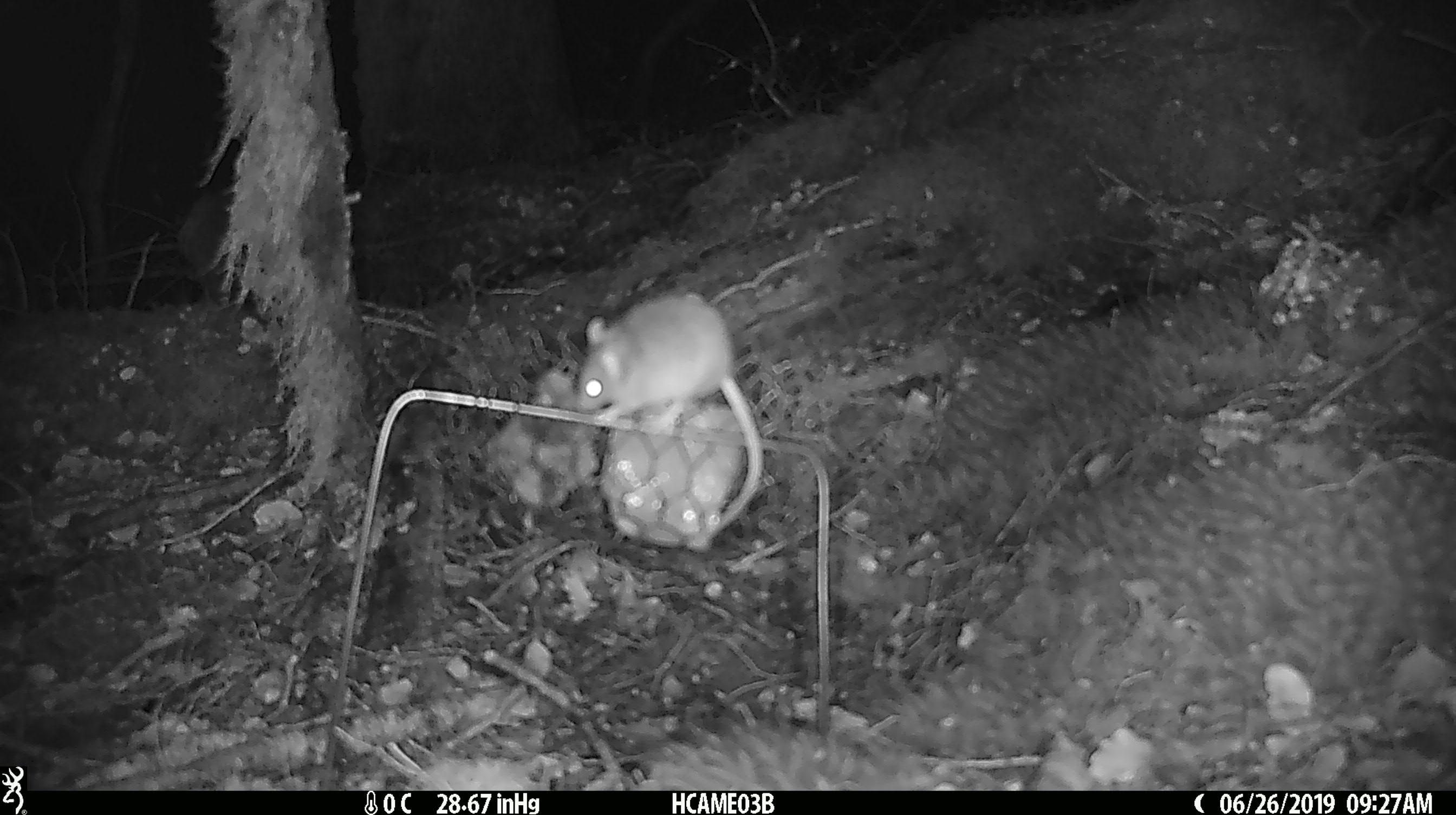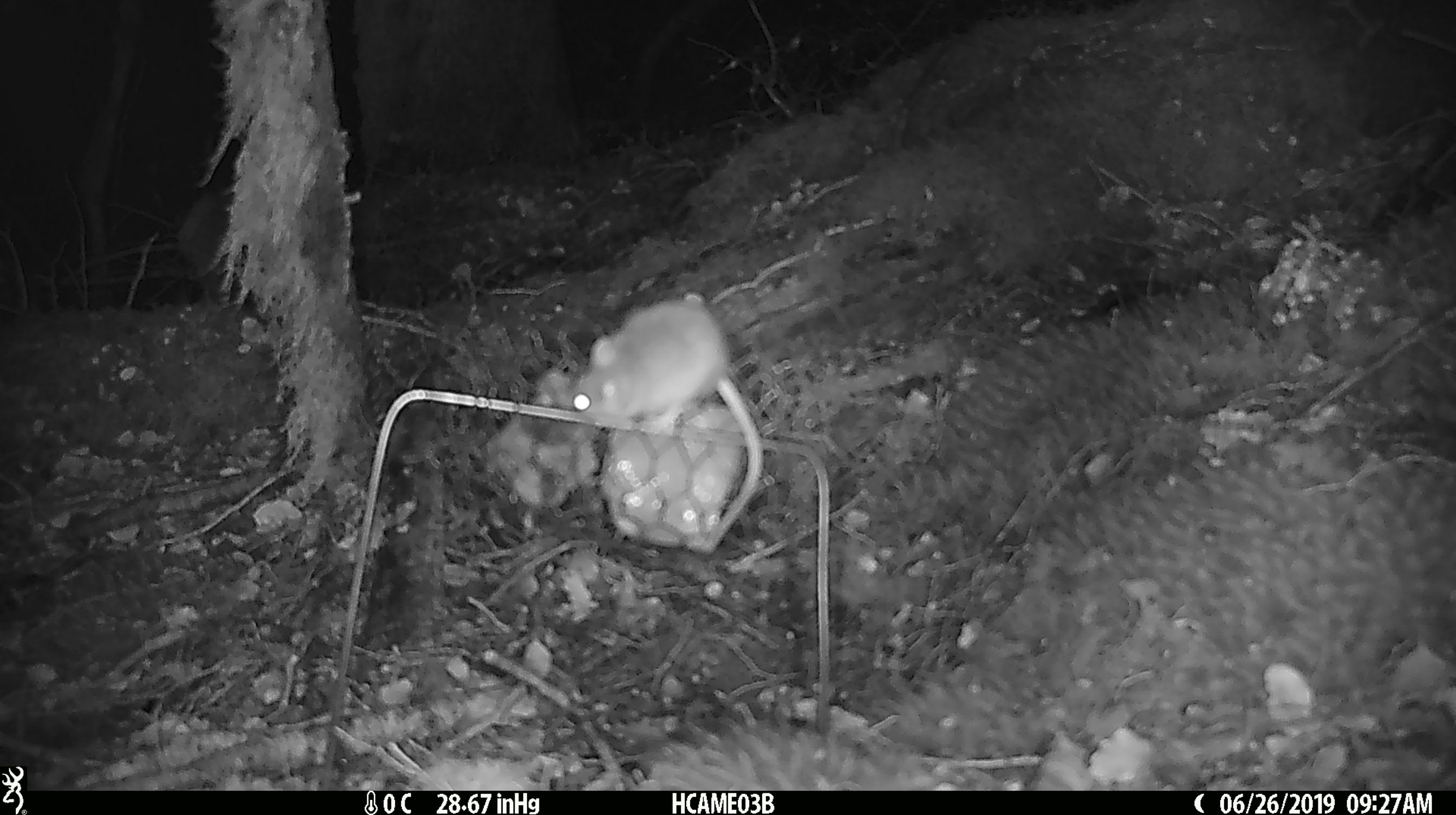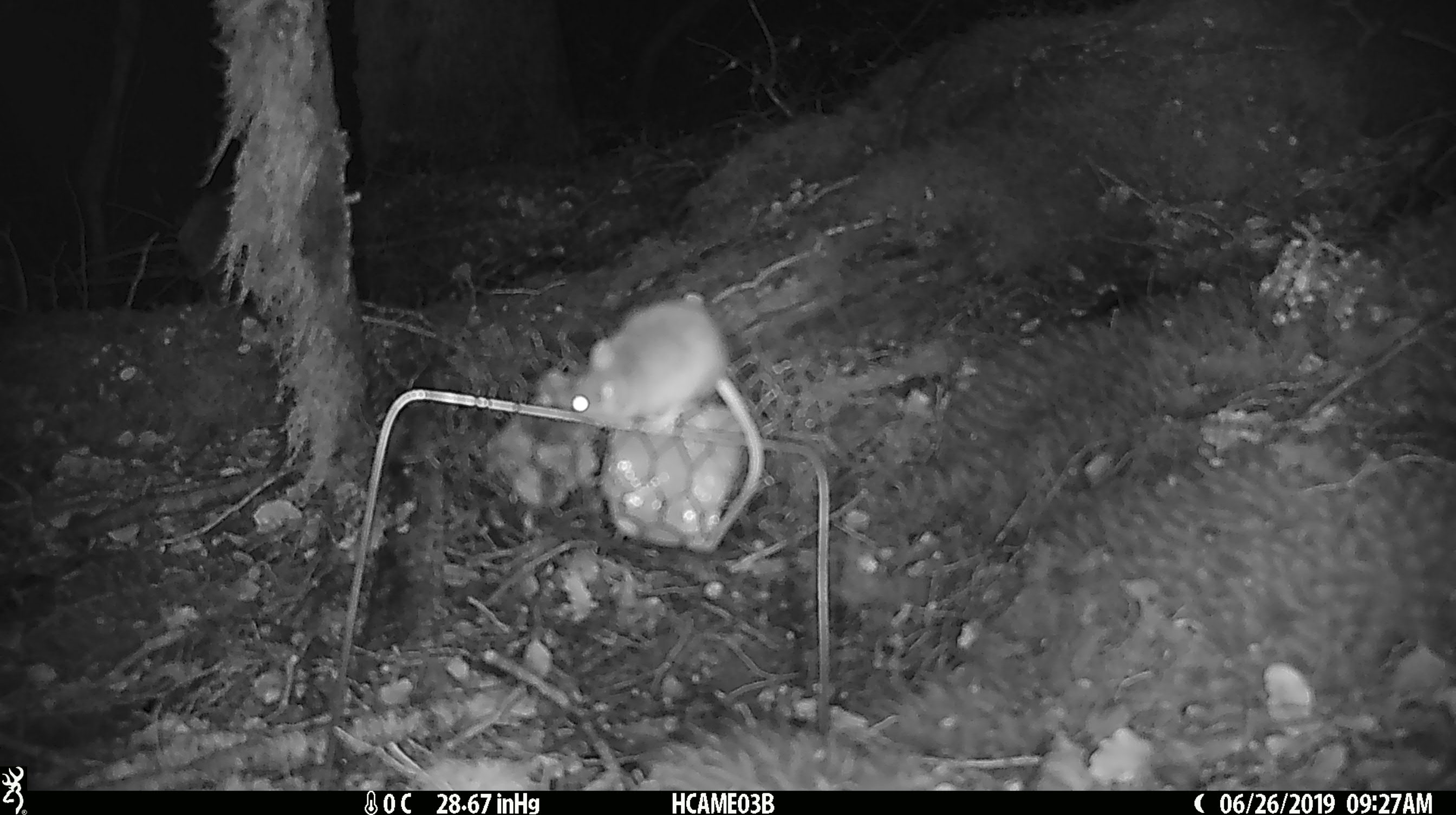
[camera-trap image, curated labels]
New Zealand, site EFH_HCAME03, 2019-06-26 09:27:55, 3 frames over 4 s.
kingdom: Animalia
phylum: Chordata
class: Mammalia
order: Rodentia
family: Muridae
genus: Mus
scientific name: Mus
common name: mouse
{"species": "mouse (Mus)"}